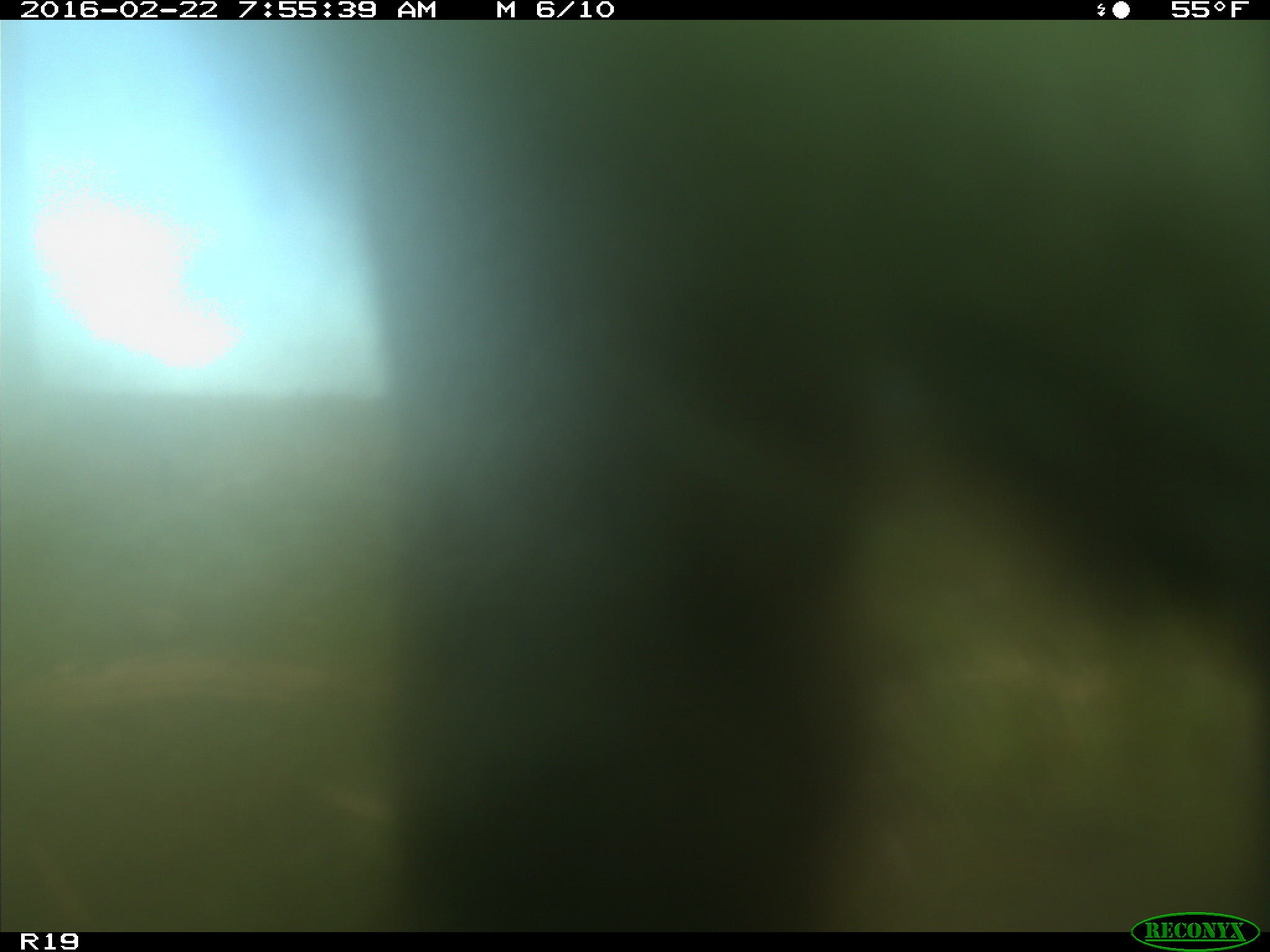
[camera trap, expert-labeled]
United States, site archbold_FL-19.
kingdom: Animalia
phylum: Chordata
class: Mammalia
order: Artiodactyla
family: Bovidae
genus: Bos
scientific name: Bos taurus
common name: domestic cow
Bos taurus (domestic cow).